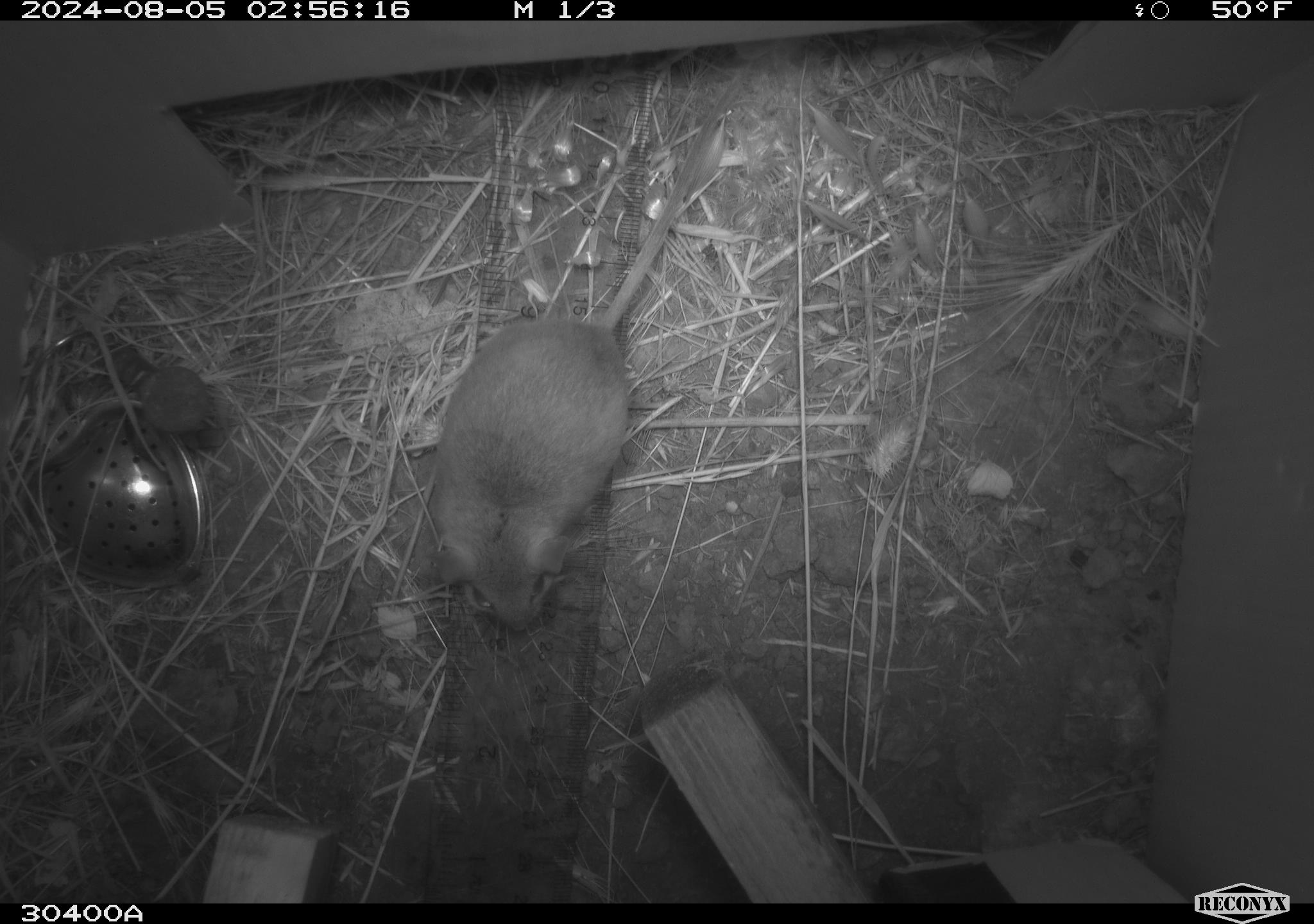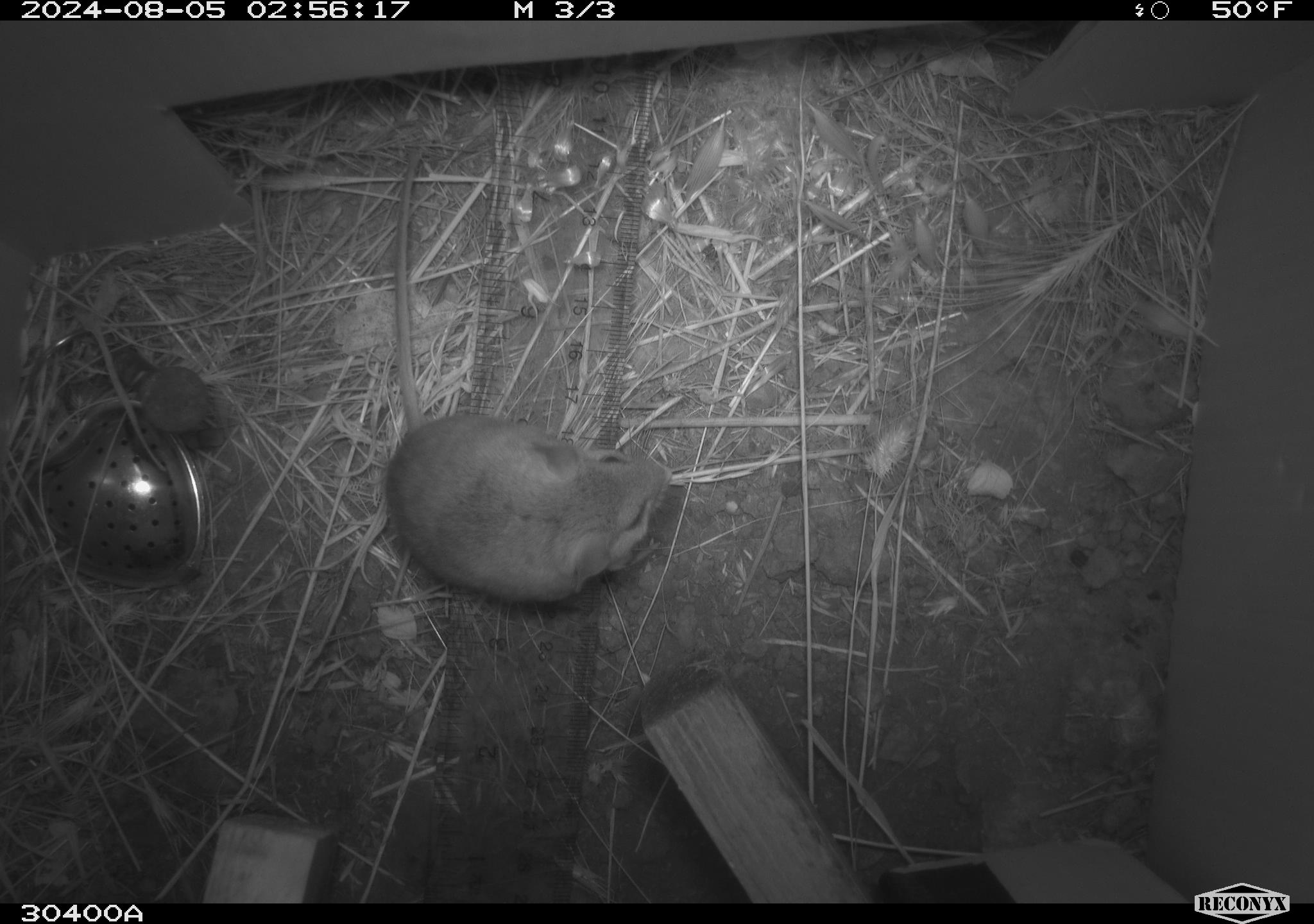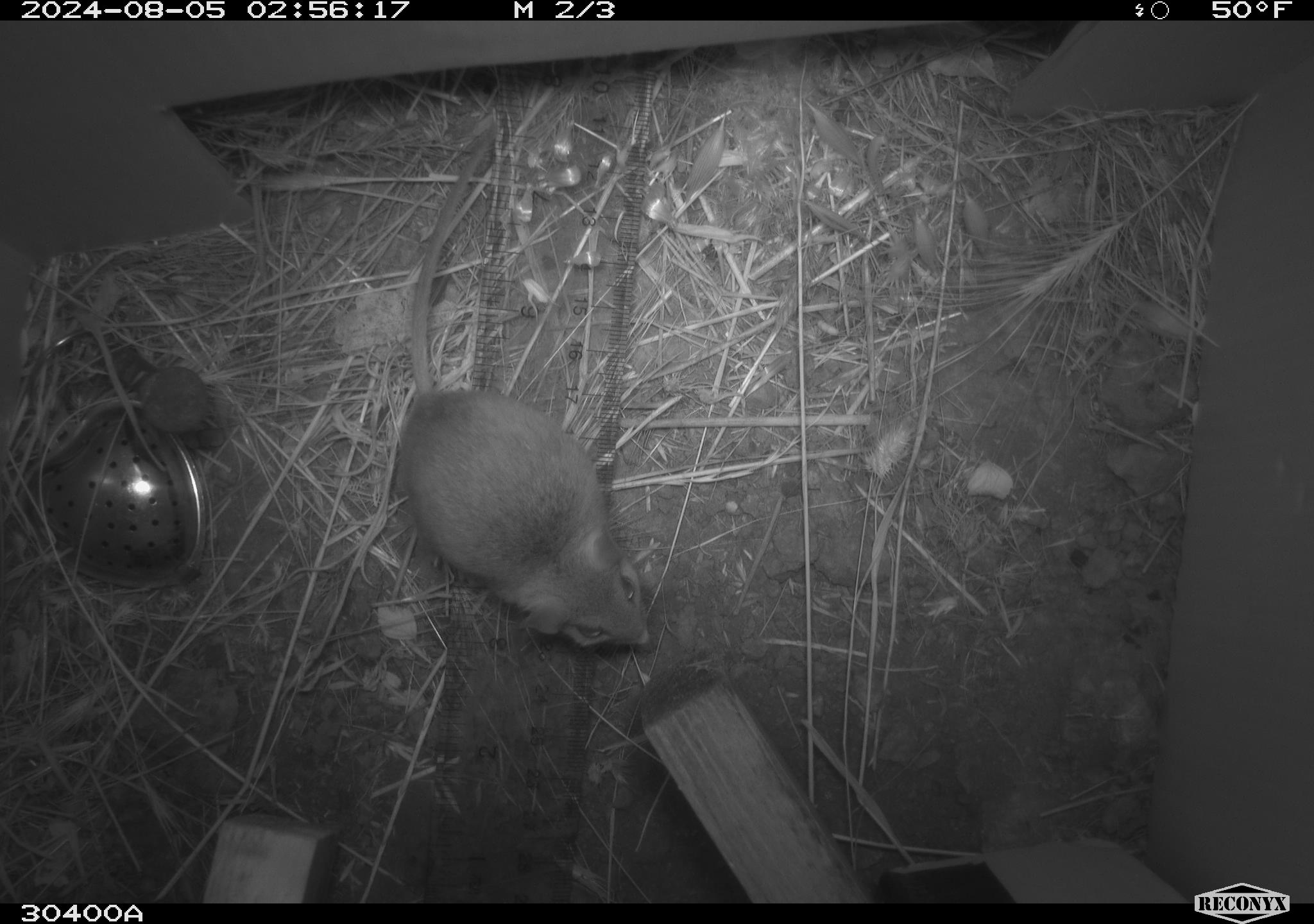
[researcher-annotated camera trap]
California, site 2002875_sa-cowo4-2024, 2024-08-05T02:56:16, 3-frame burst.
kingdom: Animalia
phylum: Chordata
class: Mammalia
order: Rodentia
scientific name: Rodentia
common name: rodent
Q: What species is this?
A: Rodent (Rodentia).